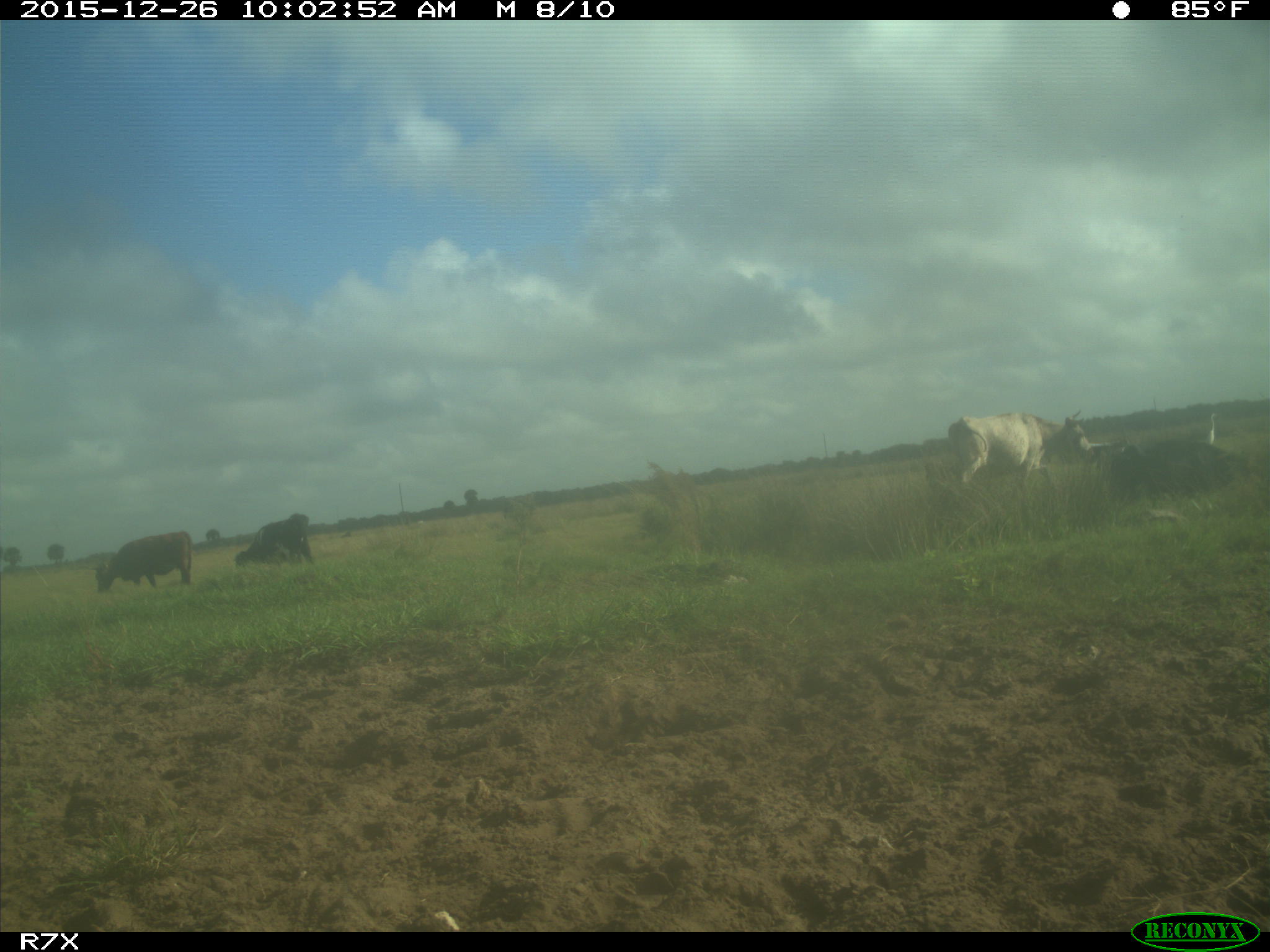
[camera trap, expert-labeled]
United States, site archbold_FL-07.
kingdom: Animalia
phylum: Chordata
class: Mammalia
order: Artiodactyla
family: Bovidae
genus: Bos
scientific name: Bos taurus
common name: domestic cow